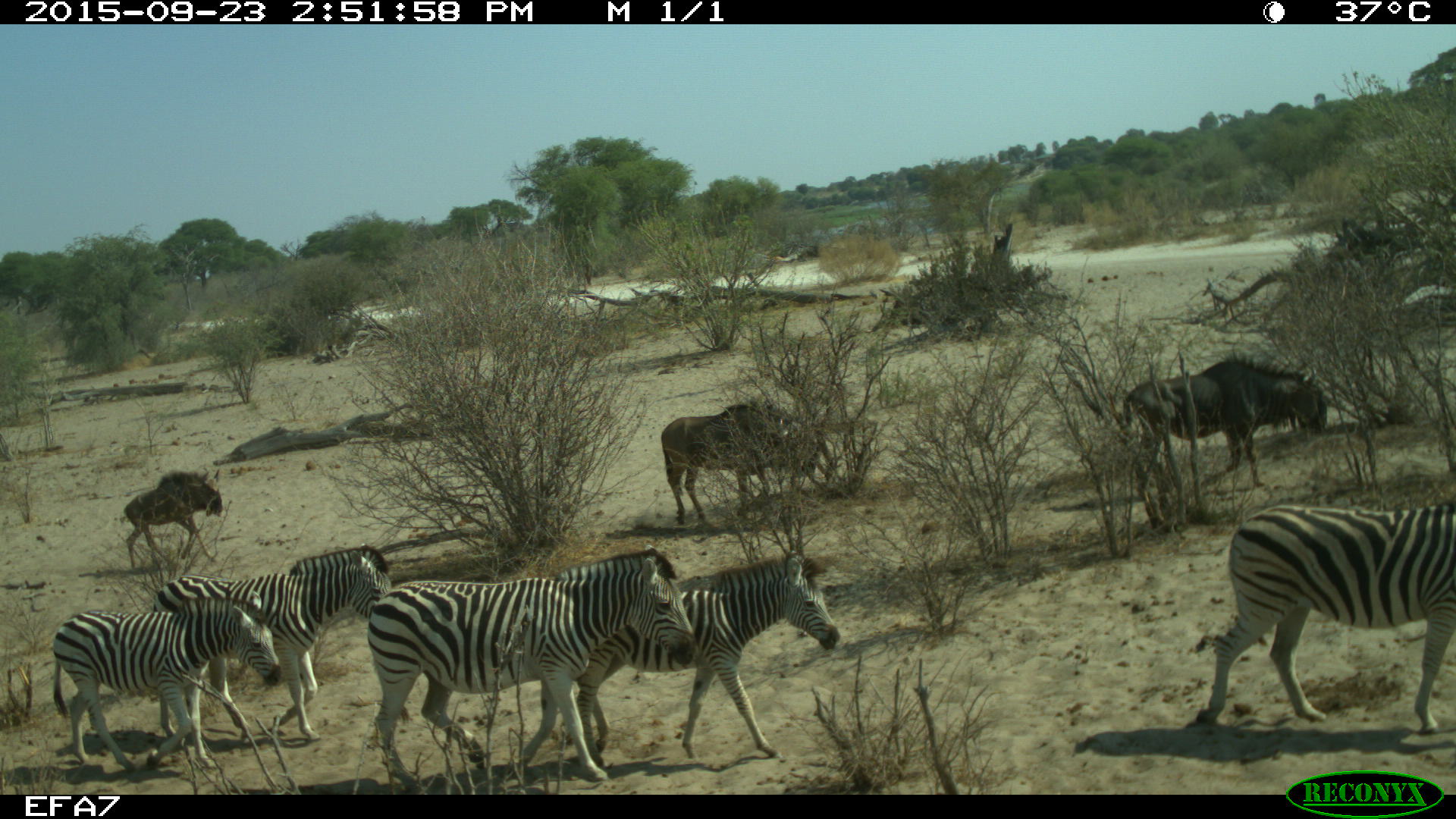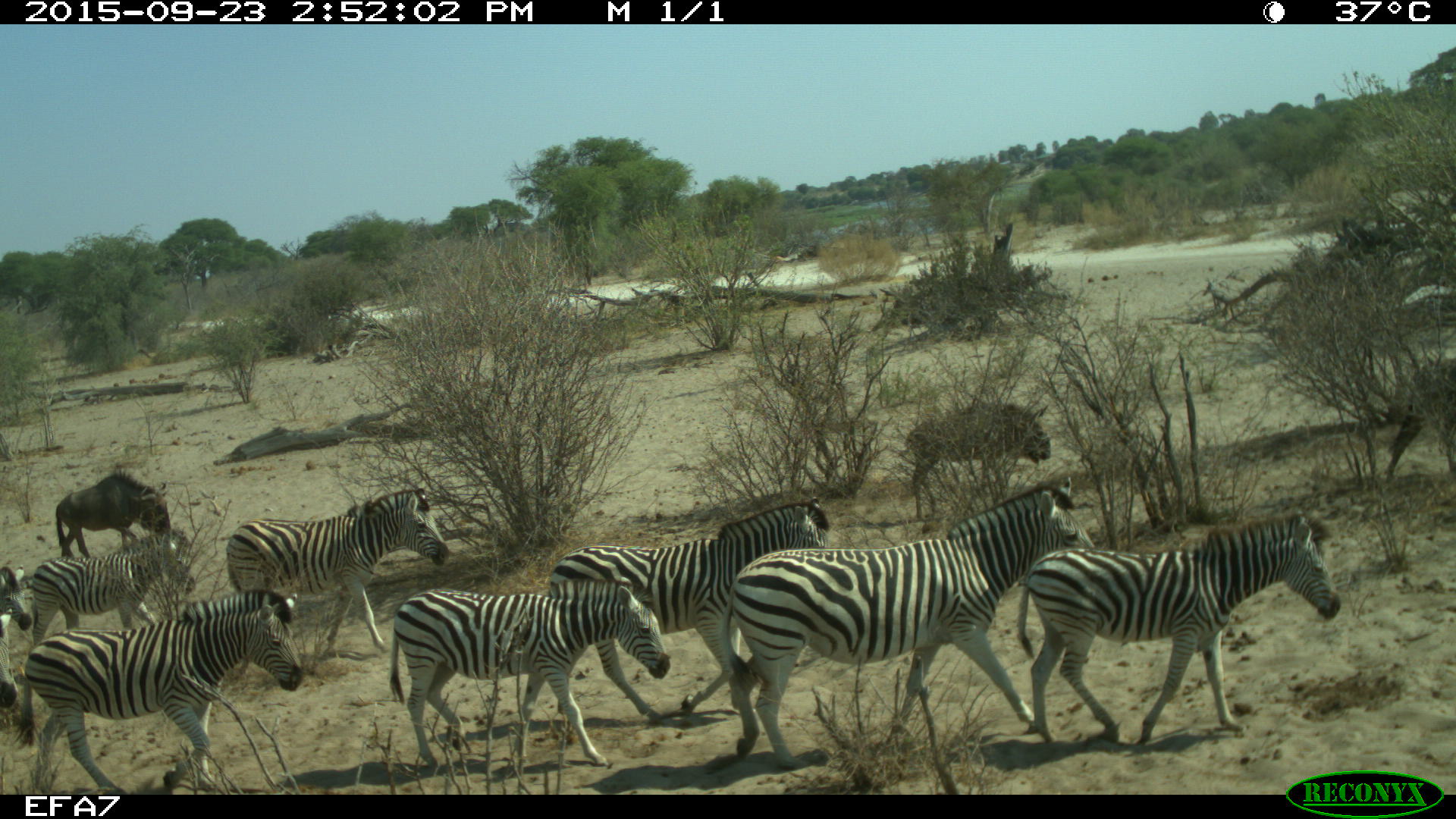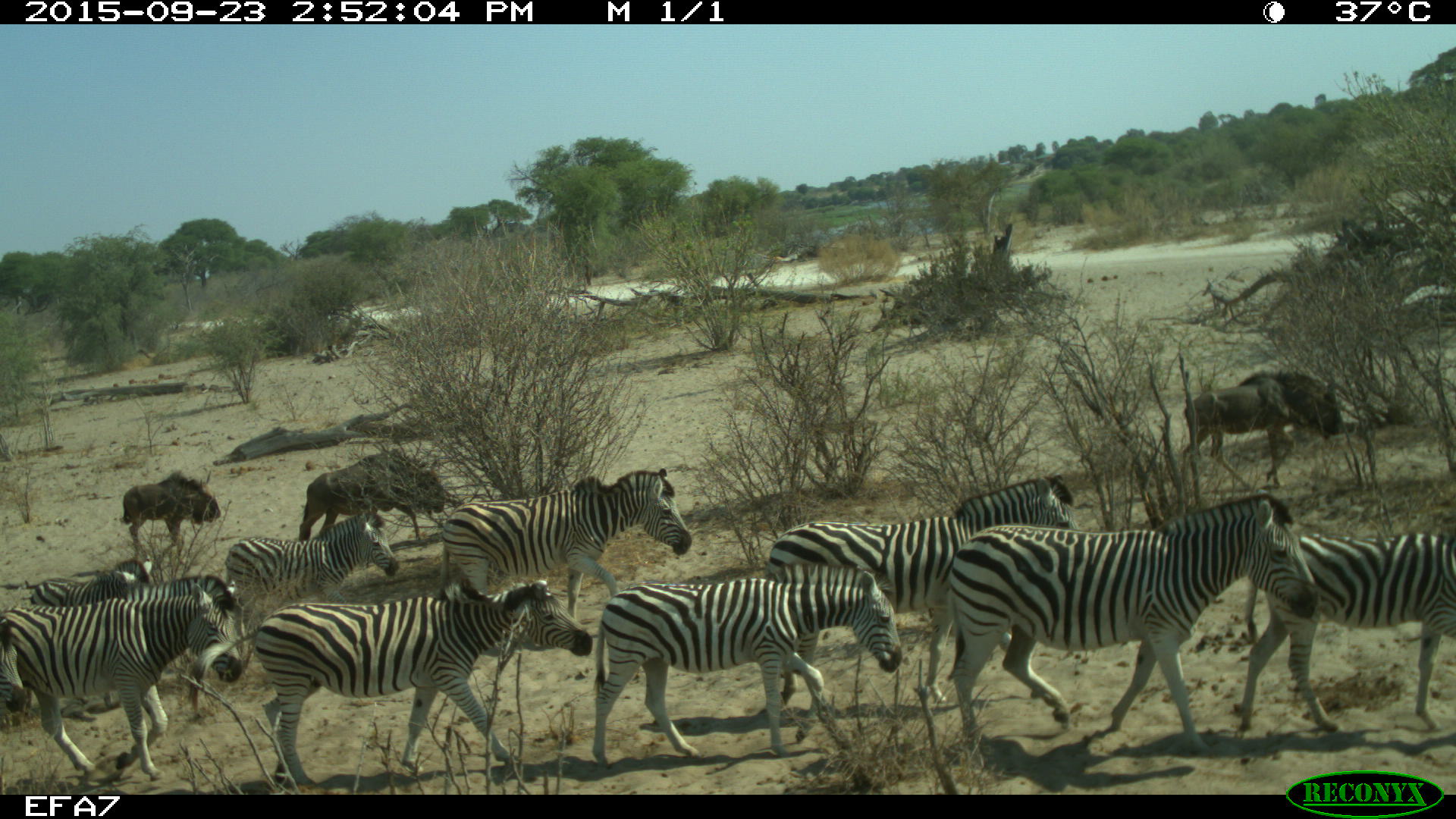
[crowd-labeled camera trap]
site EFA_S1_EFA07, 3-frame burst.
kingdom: Animalia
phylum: Chordata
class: Mammalia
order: Perissodactyla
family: Equidae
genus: Equus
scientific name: Equus quagga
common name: plains zebra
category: zebraplains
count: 11-50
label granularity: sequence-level